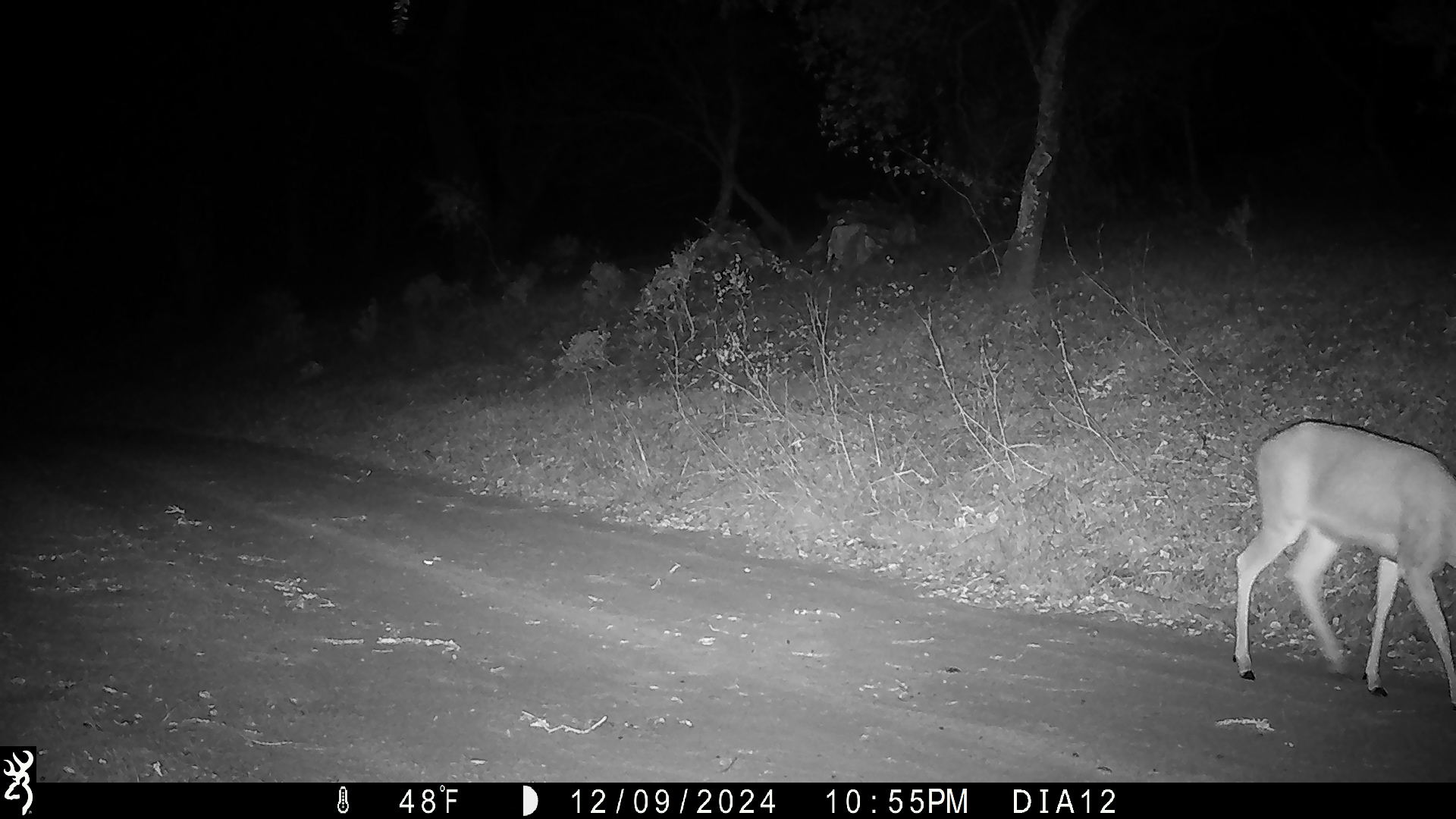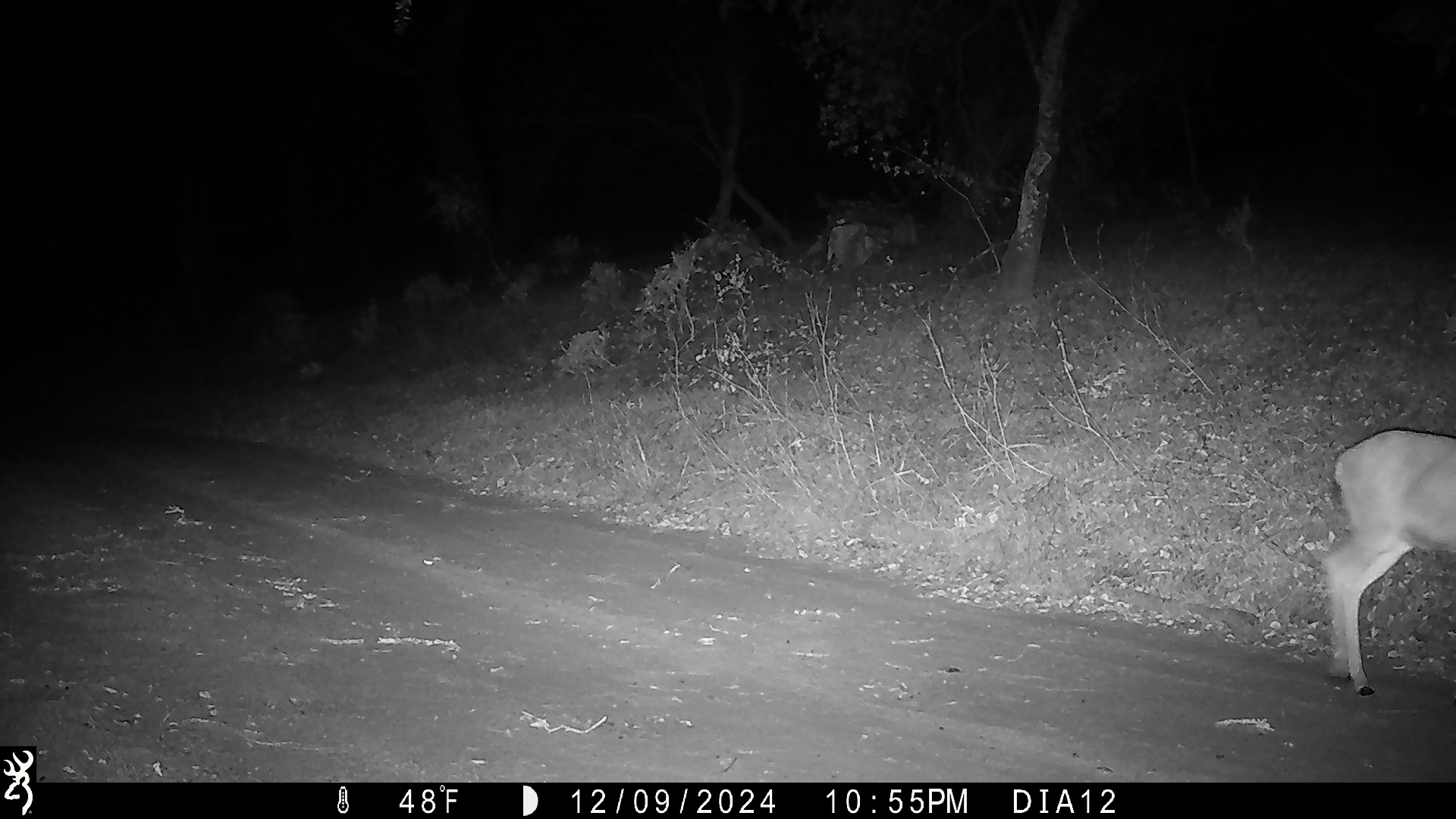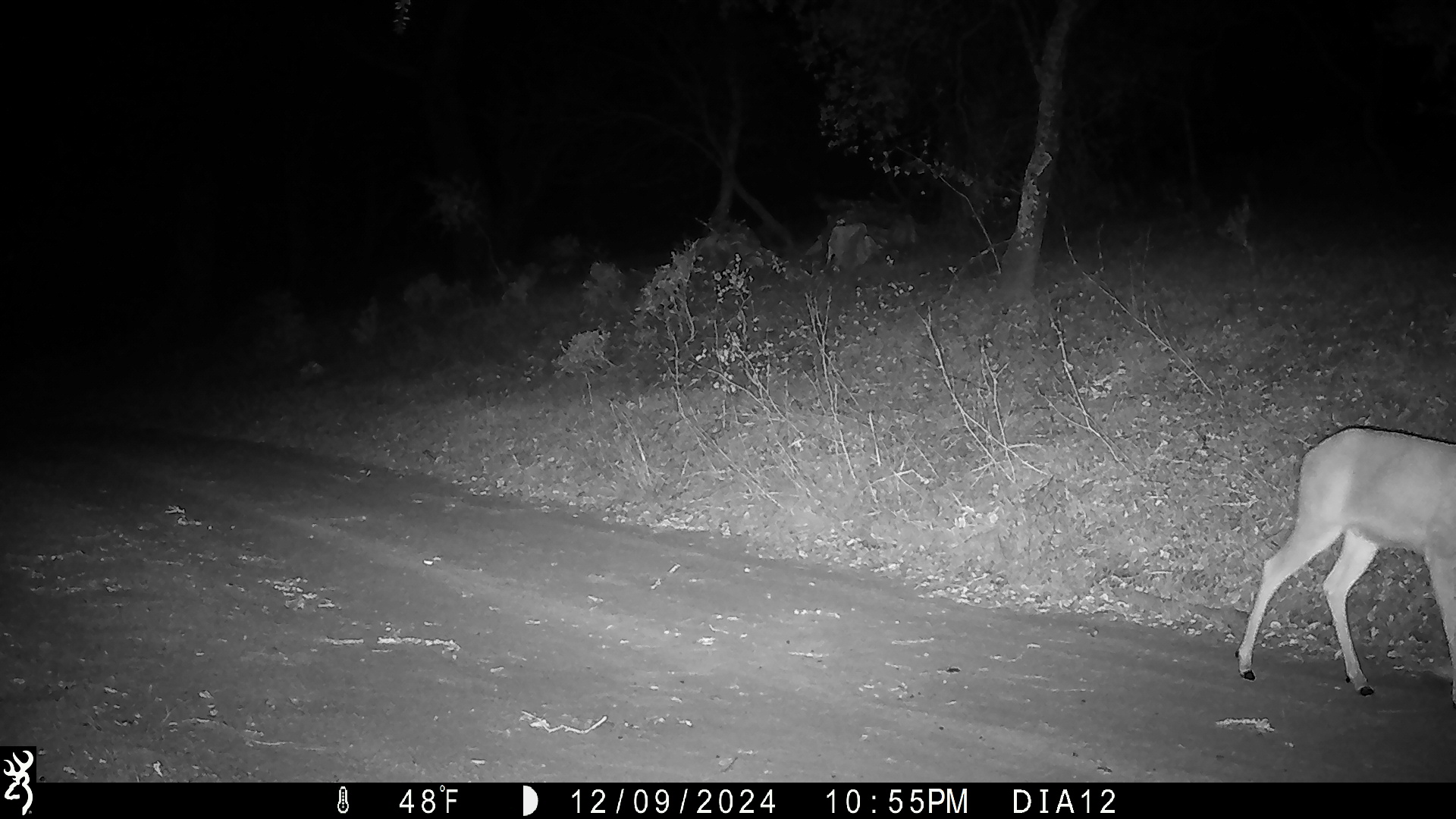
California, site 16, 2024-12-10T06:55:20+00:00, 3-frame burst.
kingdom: Animalia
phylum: Chordata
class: Mammalia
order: Artiodactyla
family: Cervidae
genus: Odocoileus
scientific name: Odocoileus hemionus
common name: mule deer